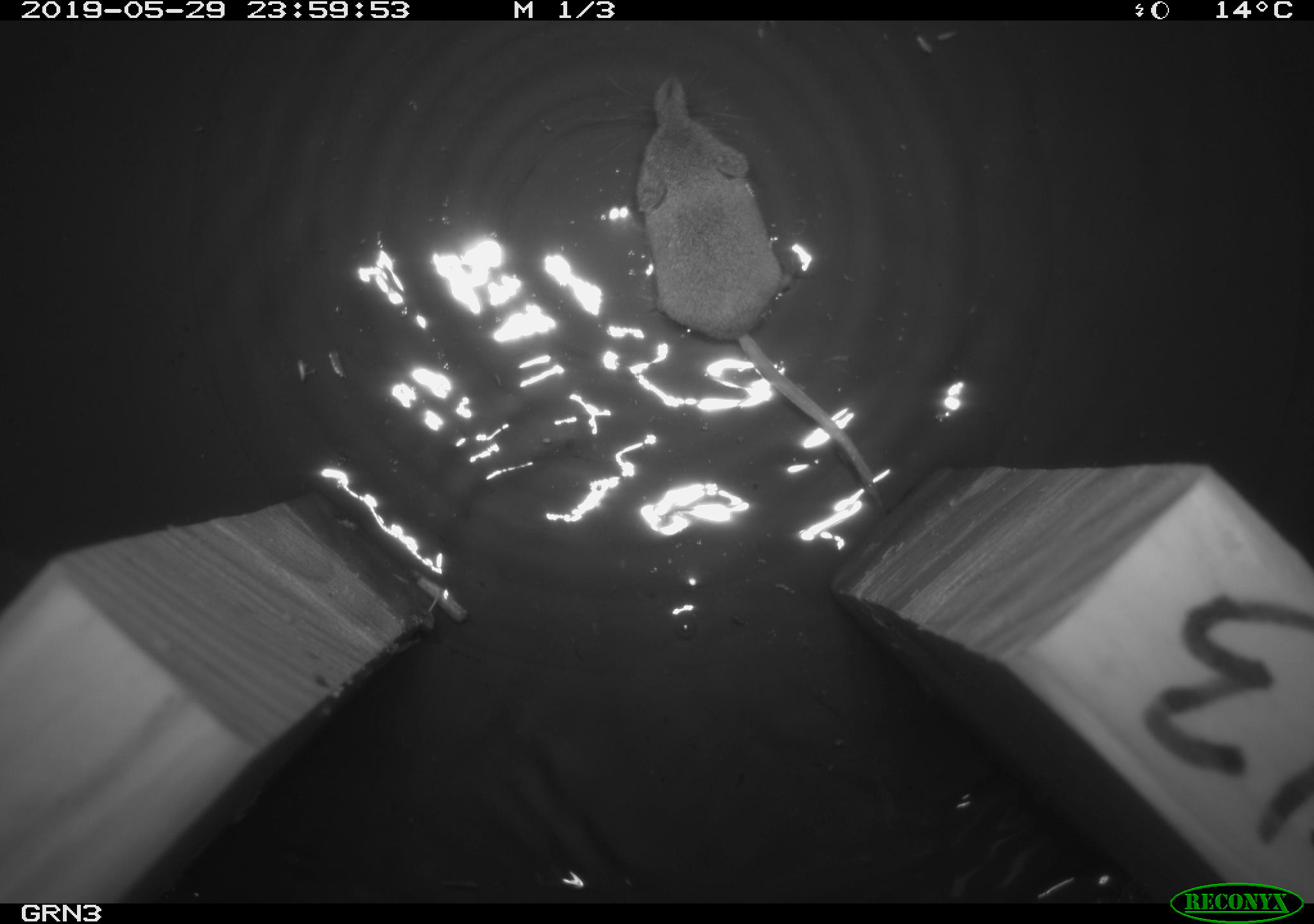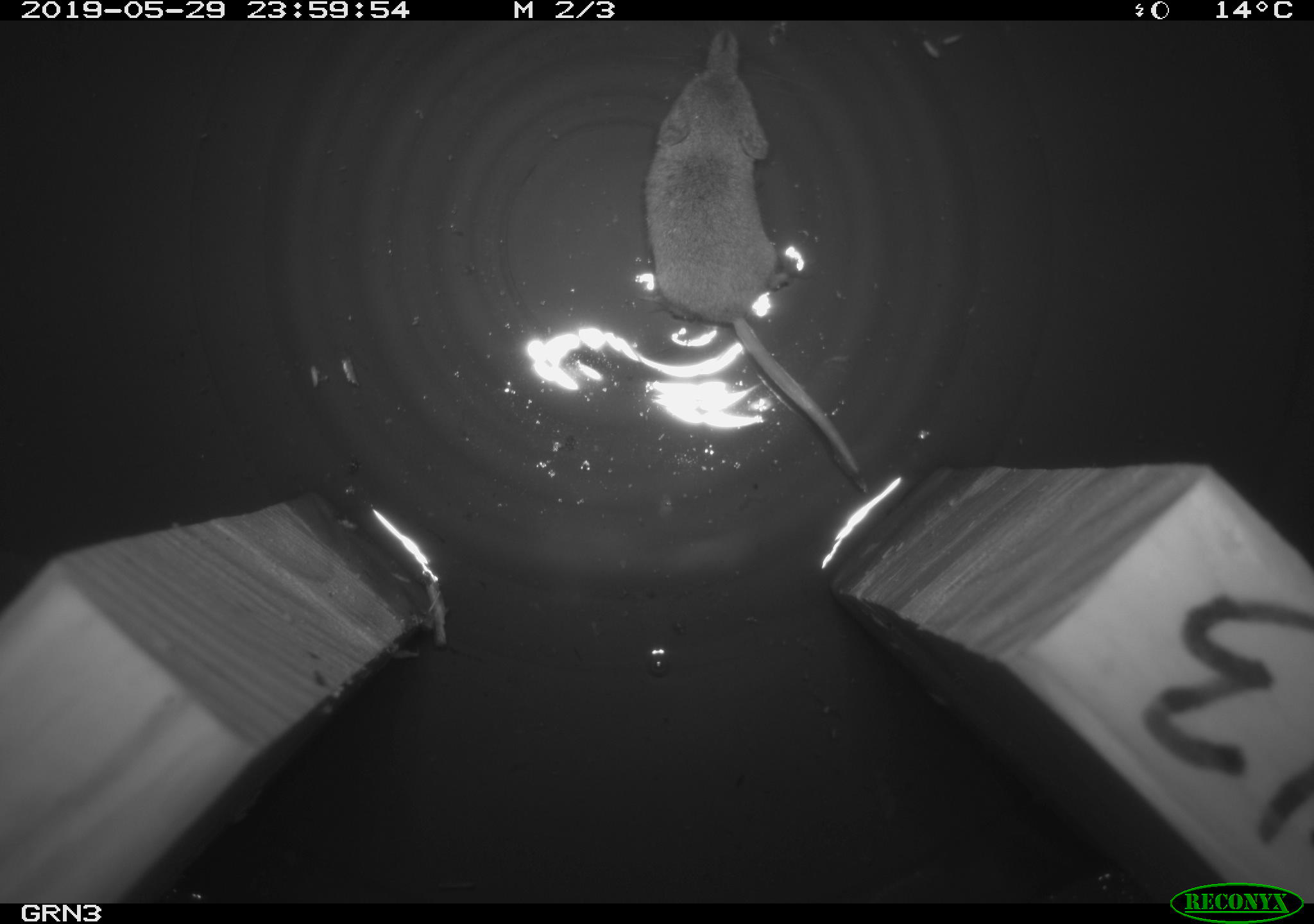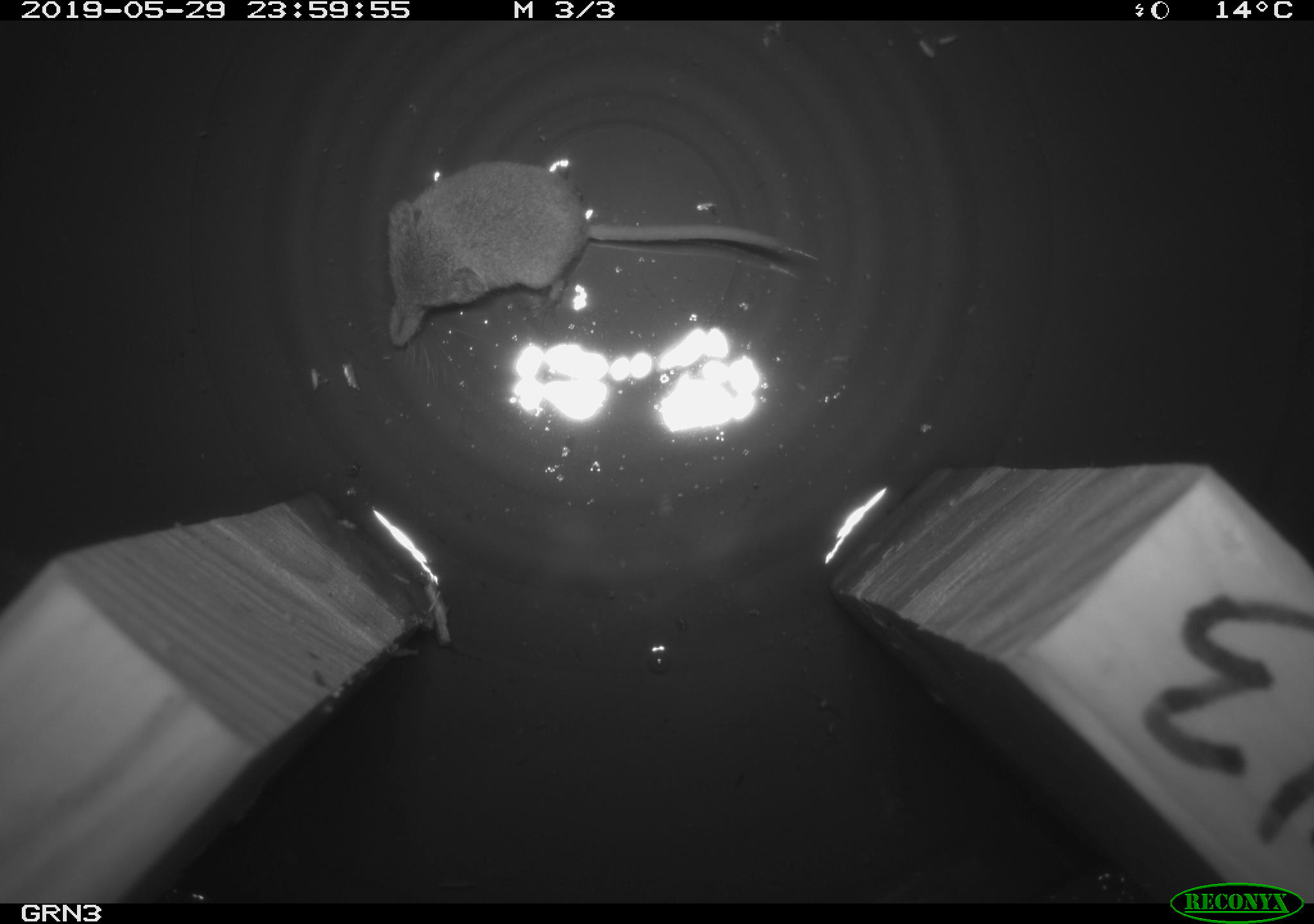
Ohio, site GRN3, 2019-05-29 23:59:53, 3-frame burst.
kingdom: Animalia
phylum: Chordata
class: Mammalia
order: Eulipotyphla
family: Soricidae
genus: Sorex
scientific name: Sorex cinereus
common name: masked shrew